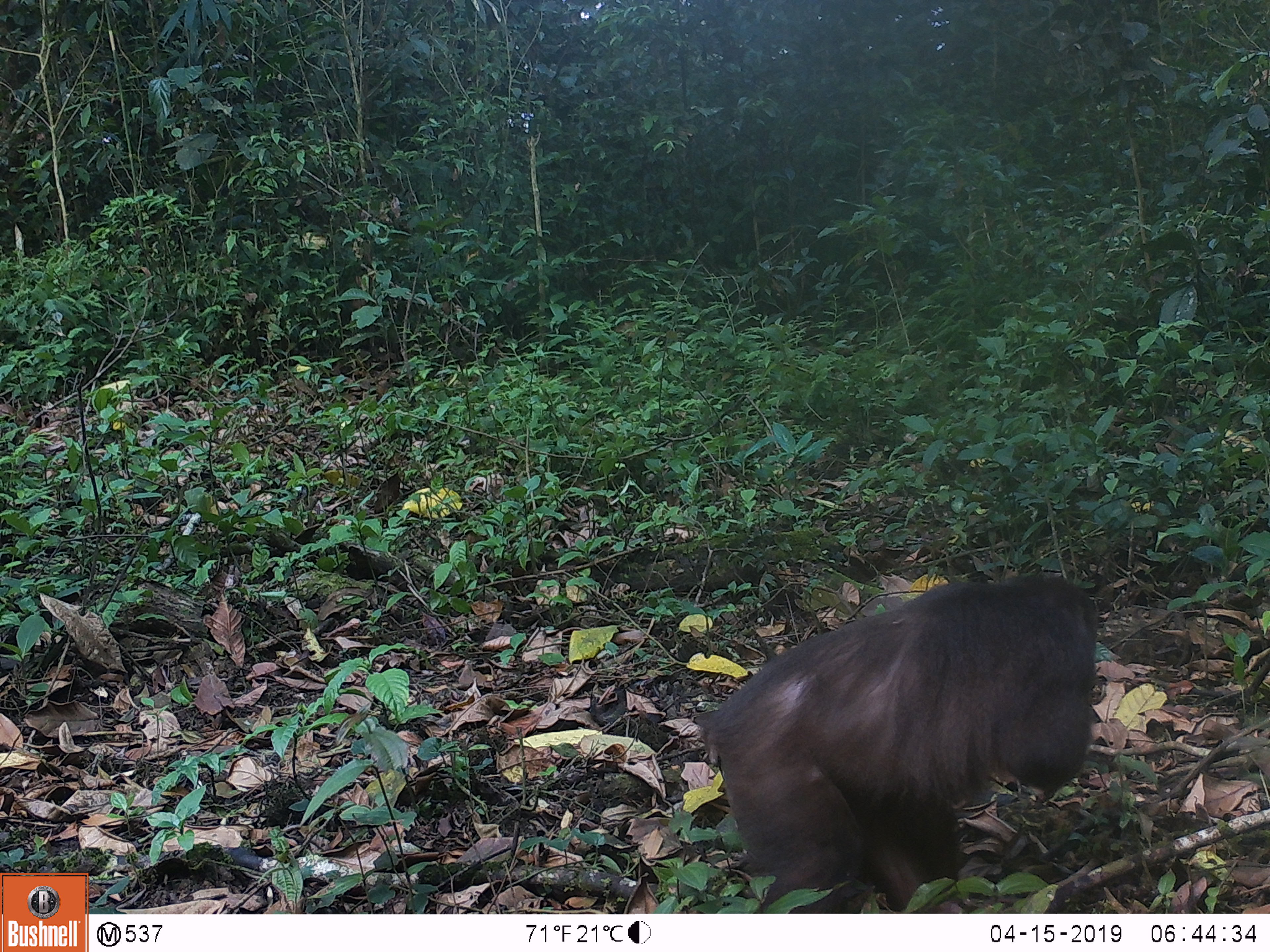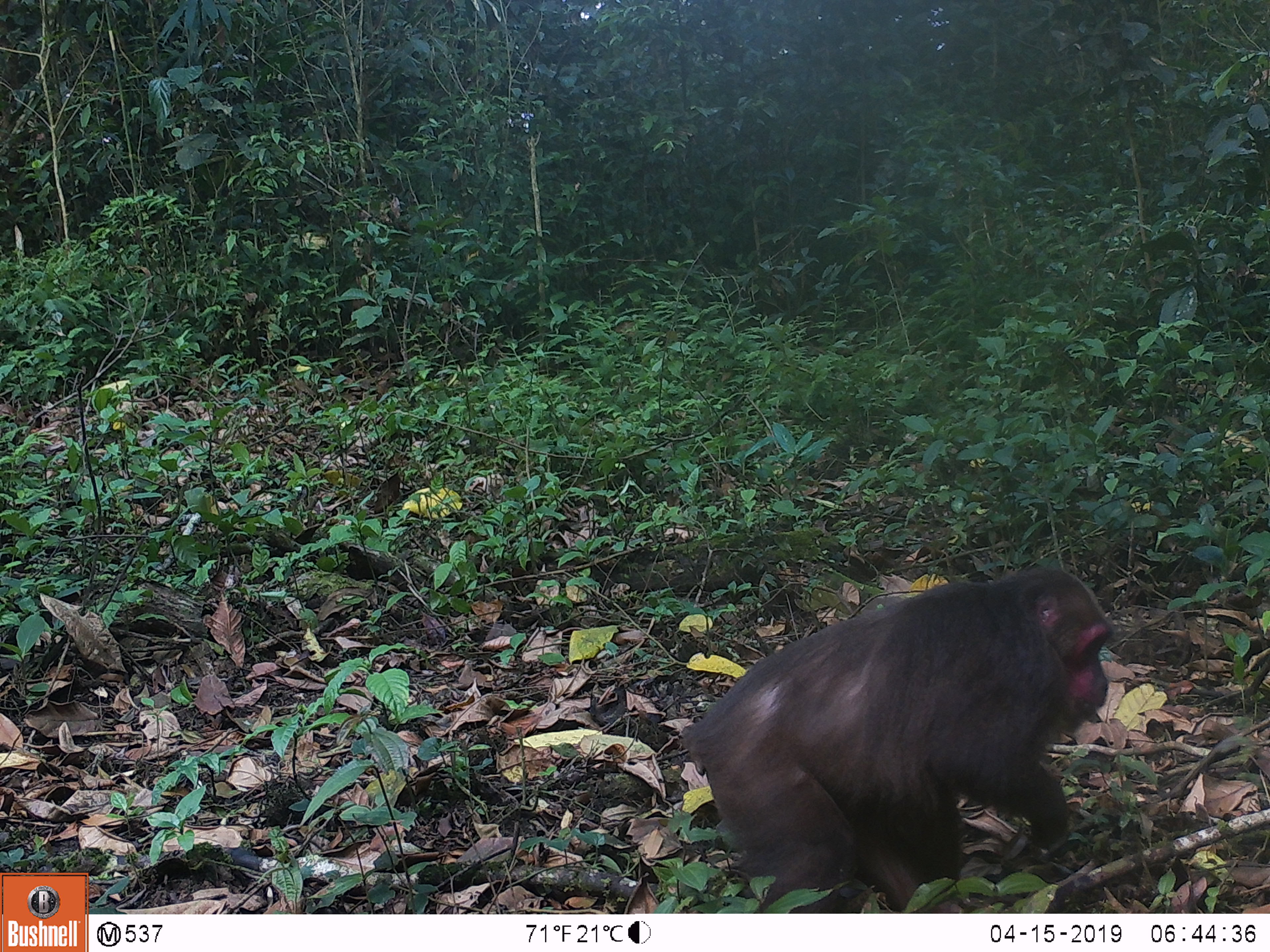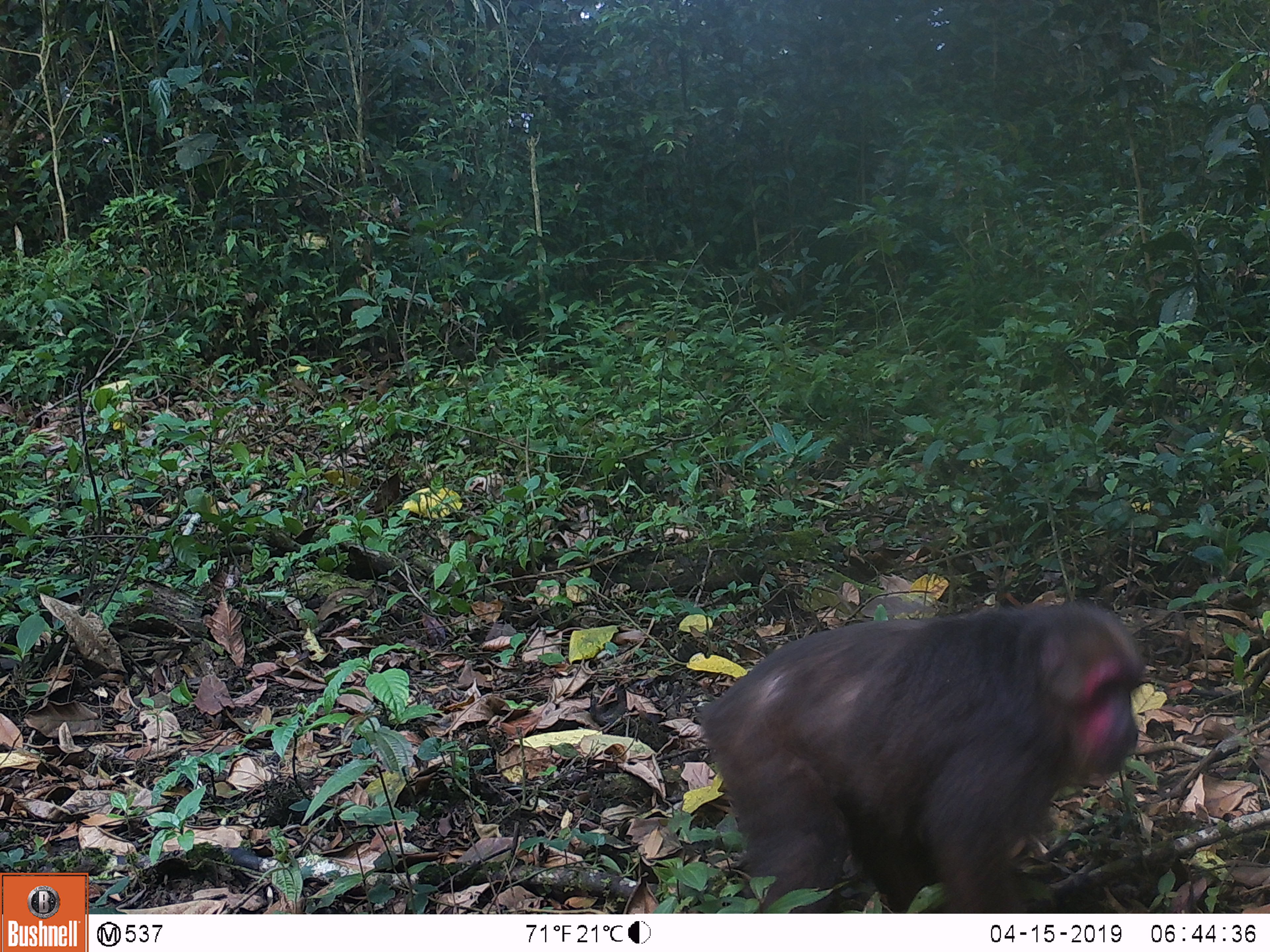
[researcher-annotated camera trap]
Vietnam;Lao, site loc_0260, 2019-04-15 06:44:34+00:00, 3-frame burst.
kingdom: Animalia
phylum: Chordata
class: Mammalia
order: Primates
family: Cercopithecidae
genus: Macaca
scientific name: Macaca arctoides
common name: stump-tailed macaque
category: stump tailed macaque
Stump tailed macaque (stump-tailed macaque) (Macaca arctoides). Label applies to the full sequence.